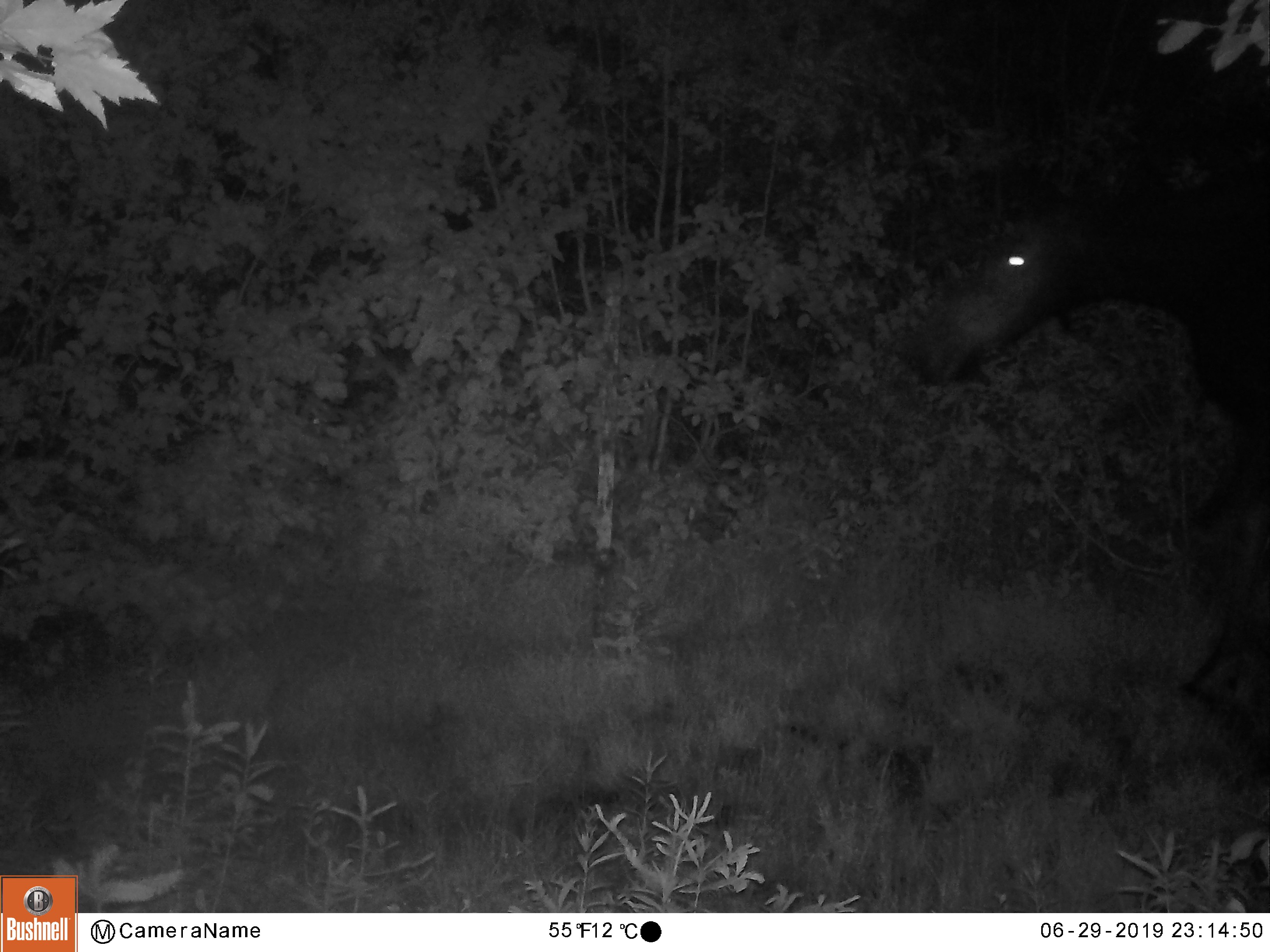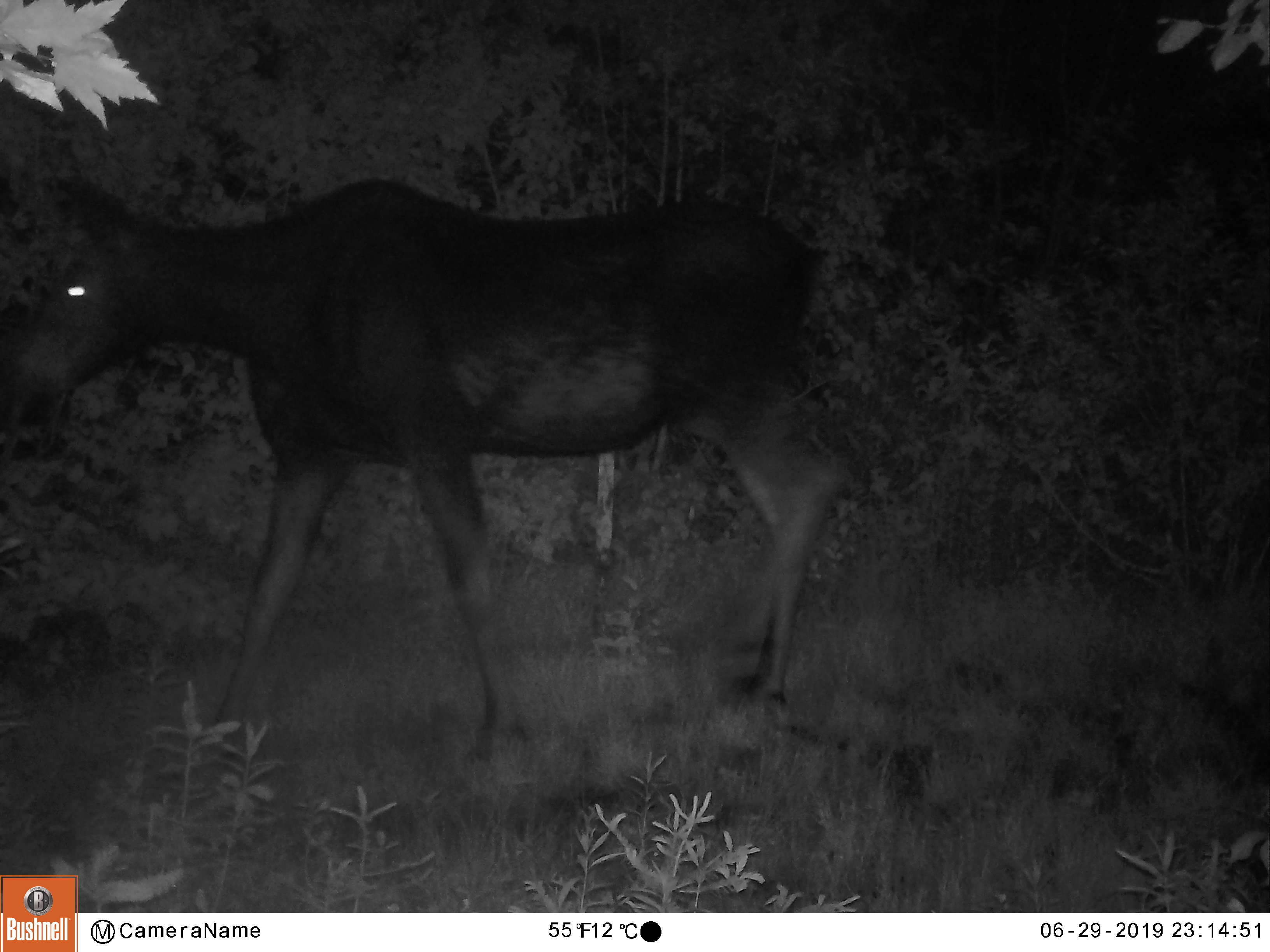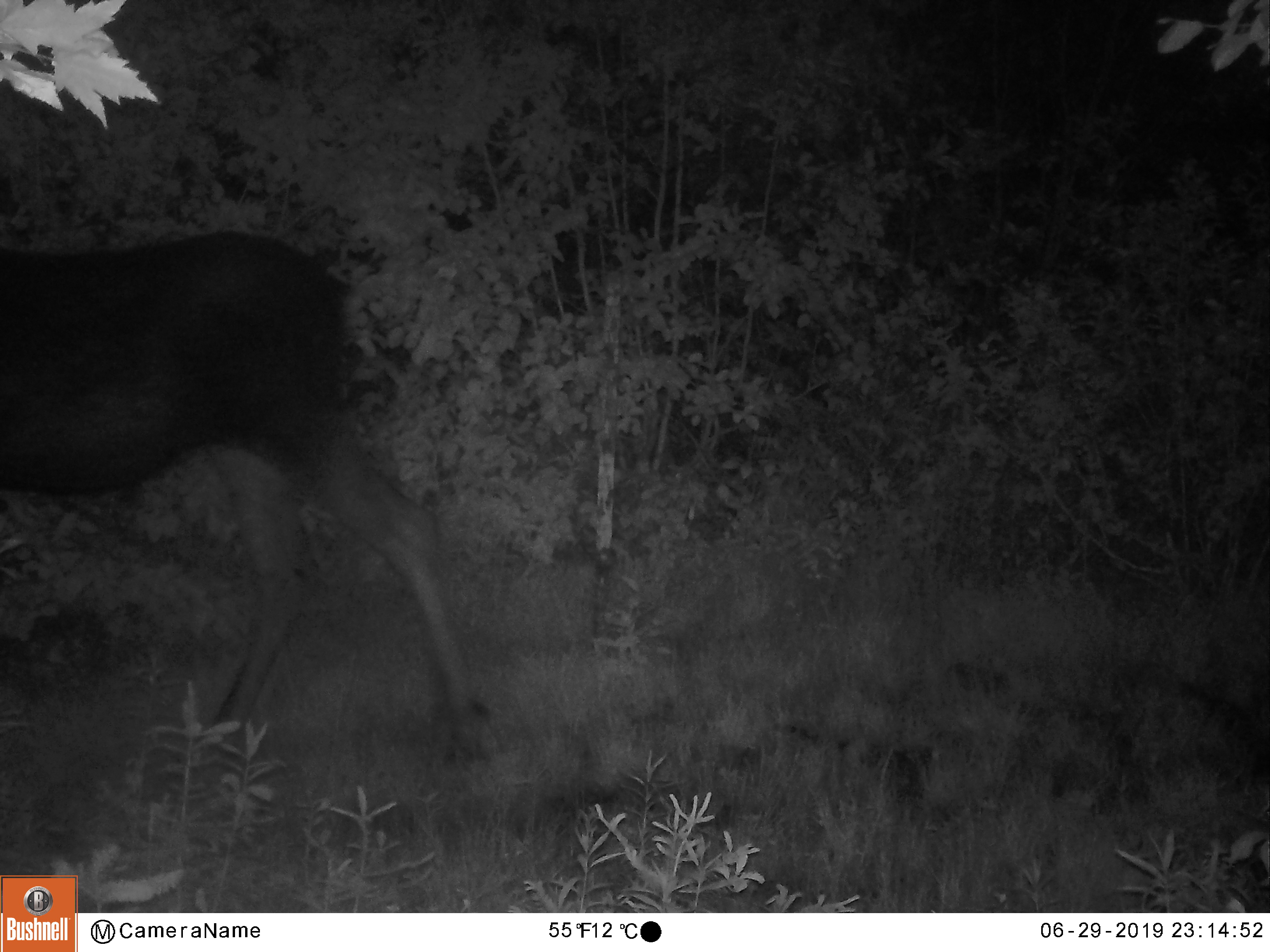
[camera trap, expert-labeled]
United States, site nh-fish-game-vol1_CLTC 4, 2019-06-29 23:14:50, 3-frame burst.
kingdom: Animalia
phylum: Chordata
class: Mammalia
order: Artiodactyla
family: Cervidae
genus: Alces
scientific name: Alces alces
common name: moose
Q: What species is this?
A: Moose (Alces alces).